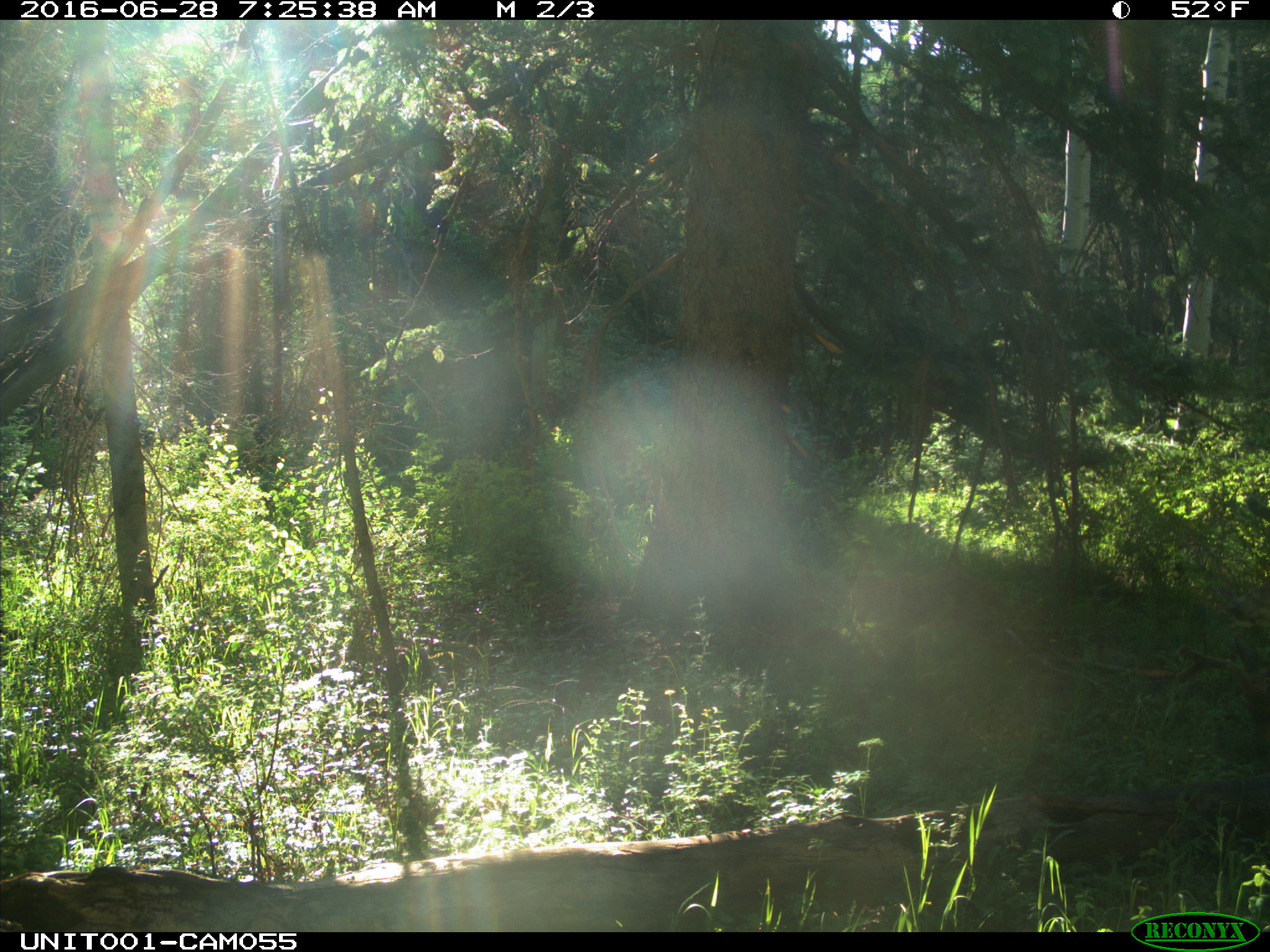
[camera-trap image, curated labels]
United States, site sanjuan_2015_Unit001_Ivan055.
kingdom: Animalia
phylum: Chordata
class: Mammalia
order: Artiodactyla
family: Cervidae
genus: Odocoileus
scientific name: Odocoileus hemionus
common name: mule deer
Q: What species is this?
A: Odocoileus hemionus (mule deer).